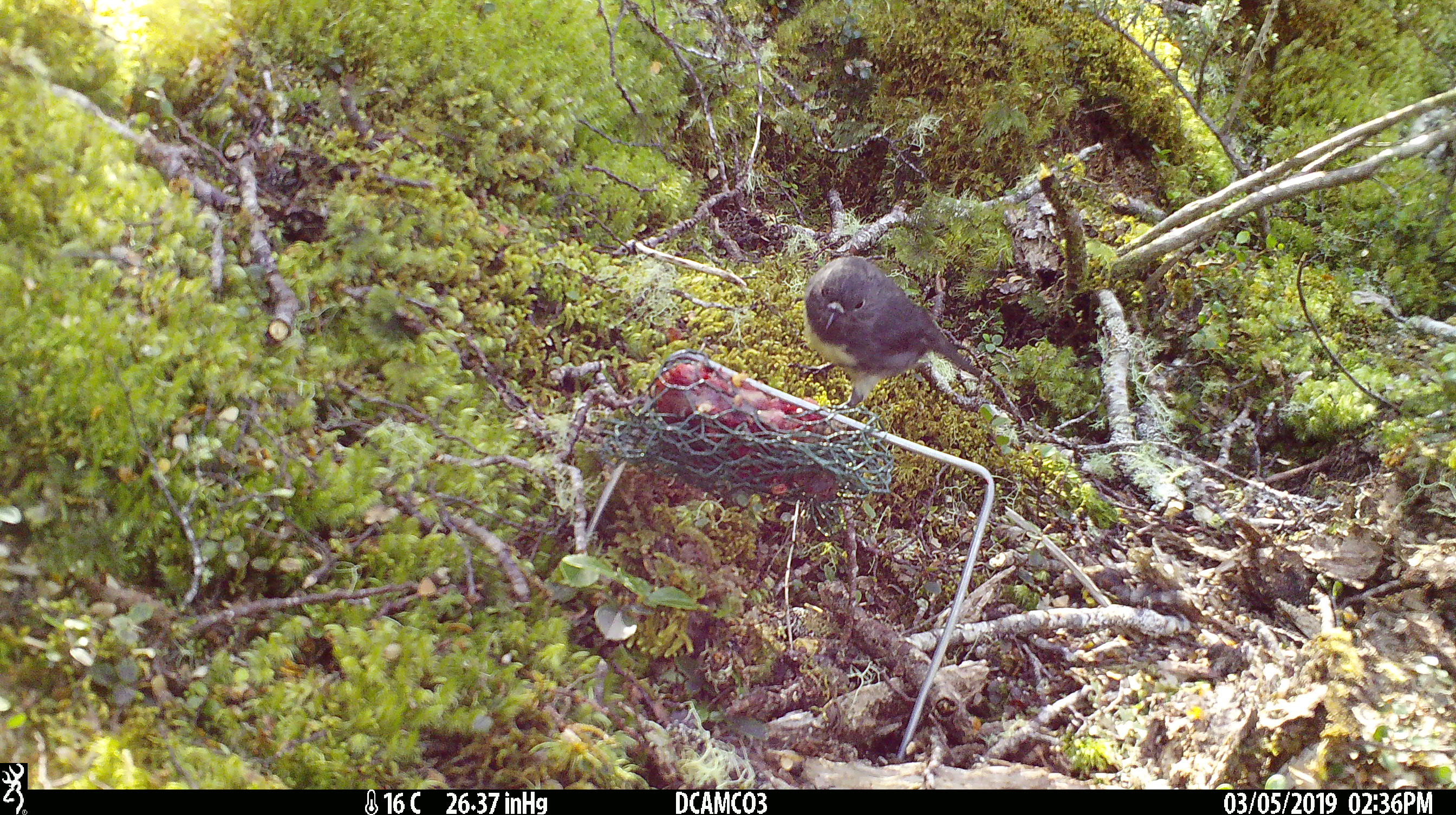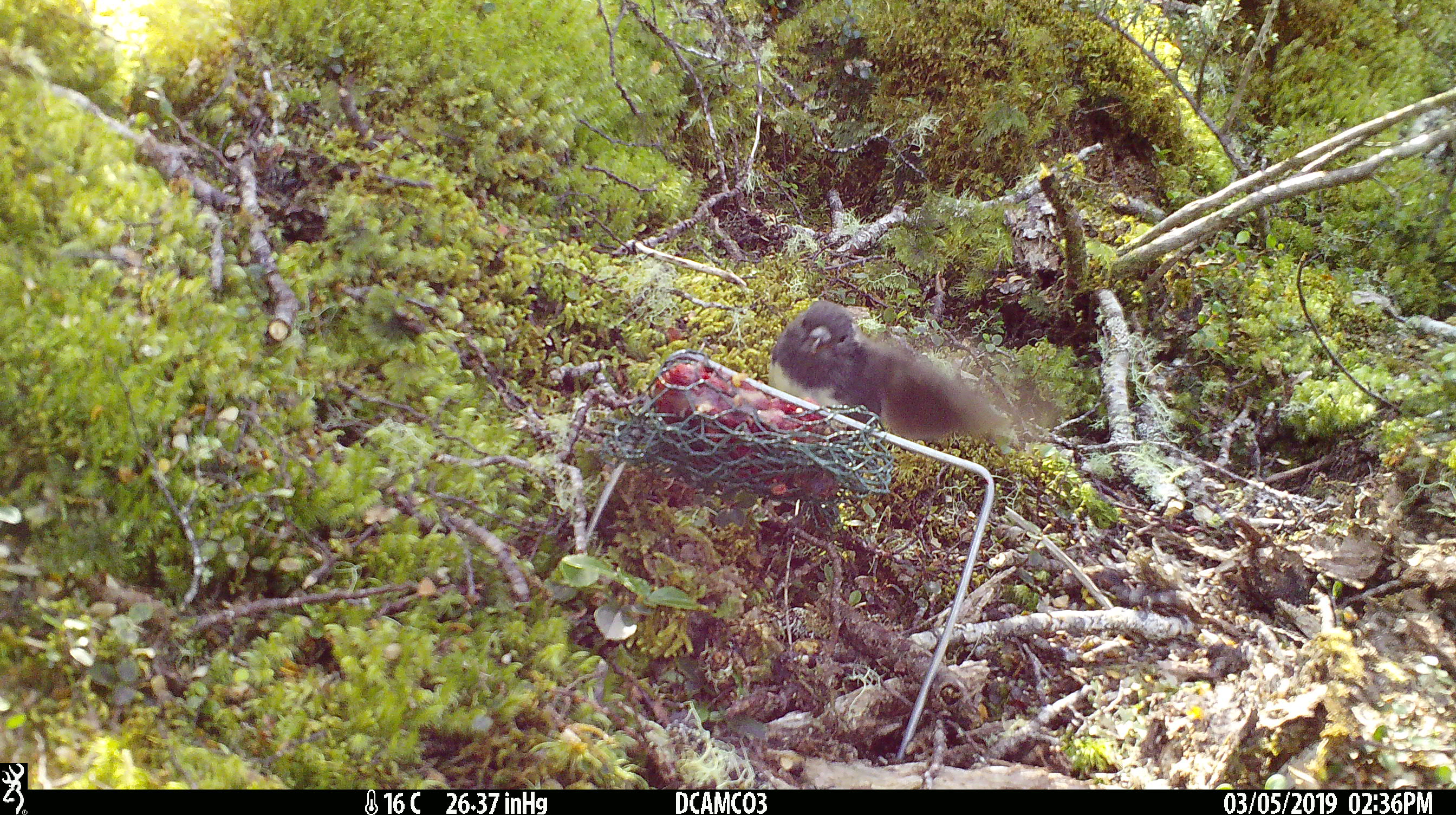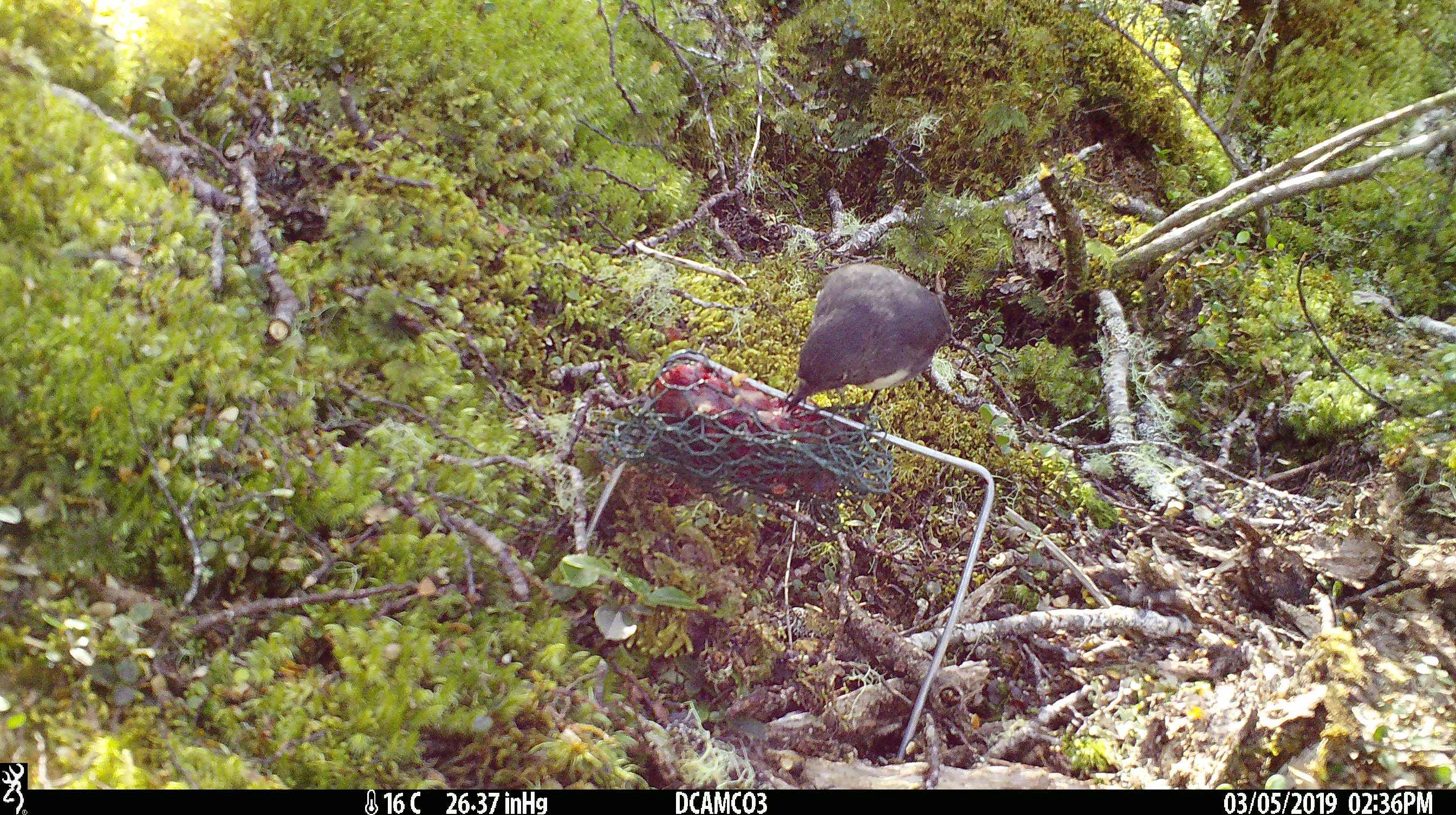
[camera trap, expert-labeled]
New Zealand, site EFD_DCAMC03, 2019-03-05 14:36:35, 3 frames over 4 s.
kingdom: Animalia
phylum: Chordata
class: Aves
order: Passeriformes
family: Petroicidae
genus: Petroica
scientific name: Petroica australis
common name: new zealand robin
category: robin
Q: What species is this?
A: Robin (new zealand robin) (Petroica australis).